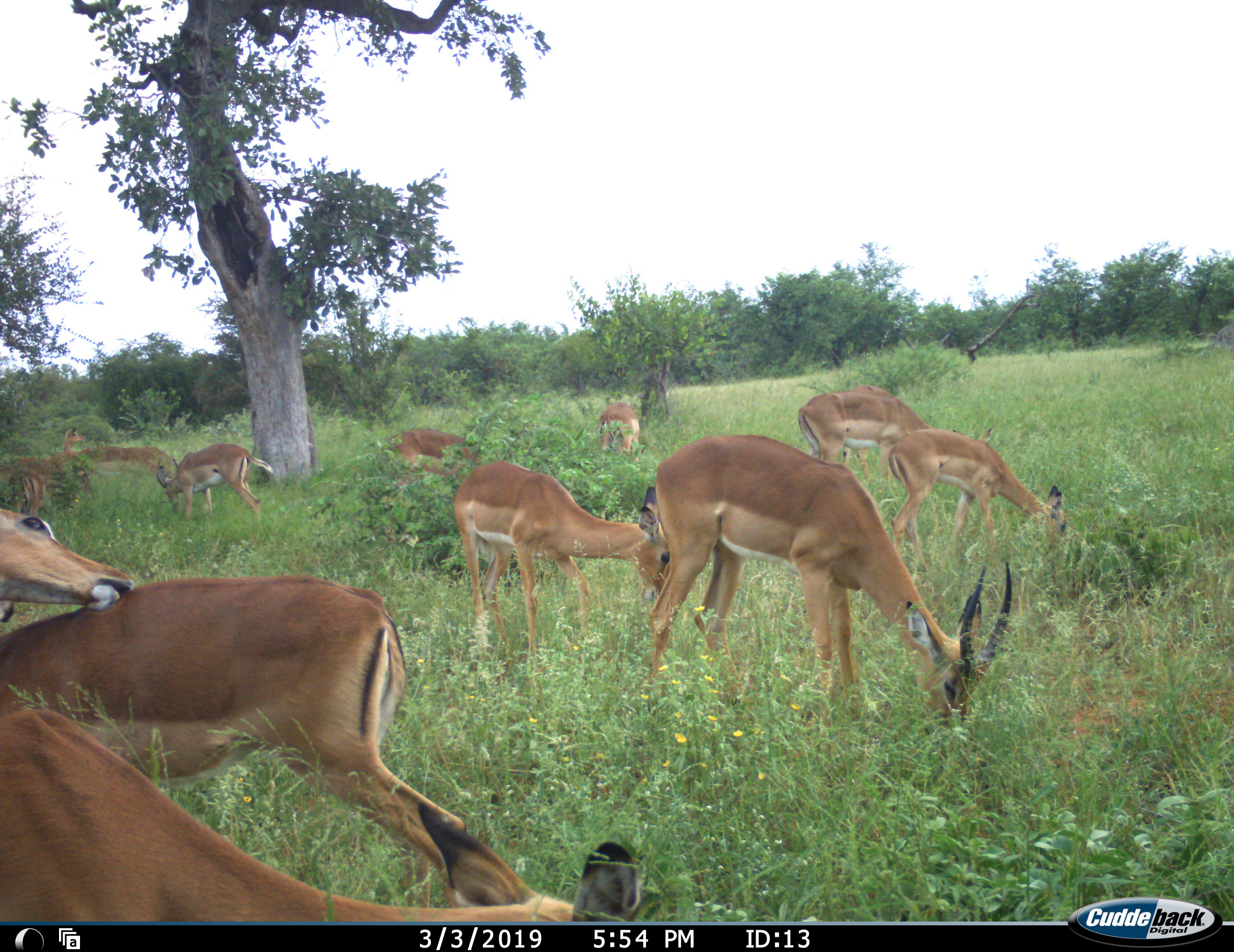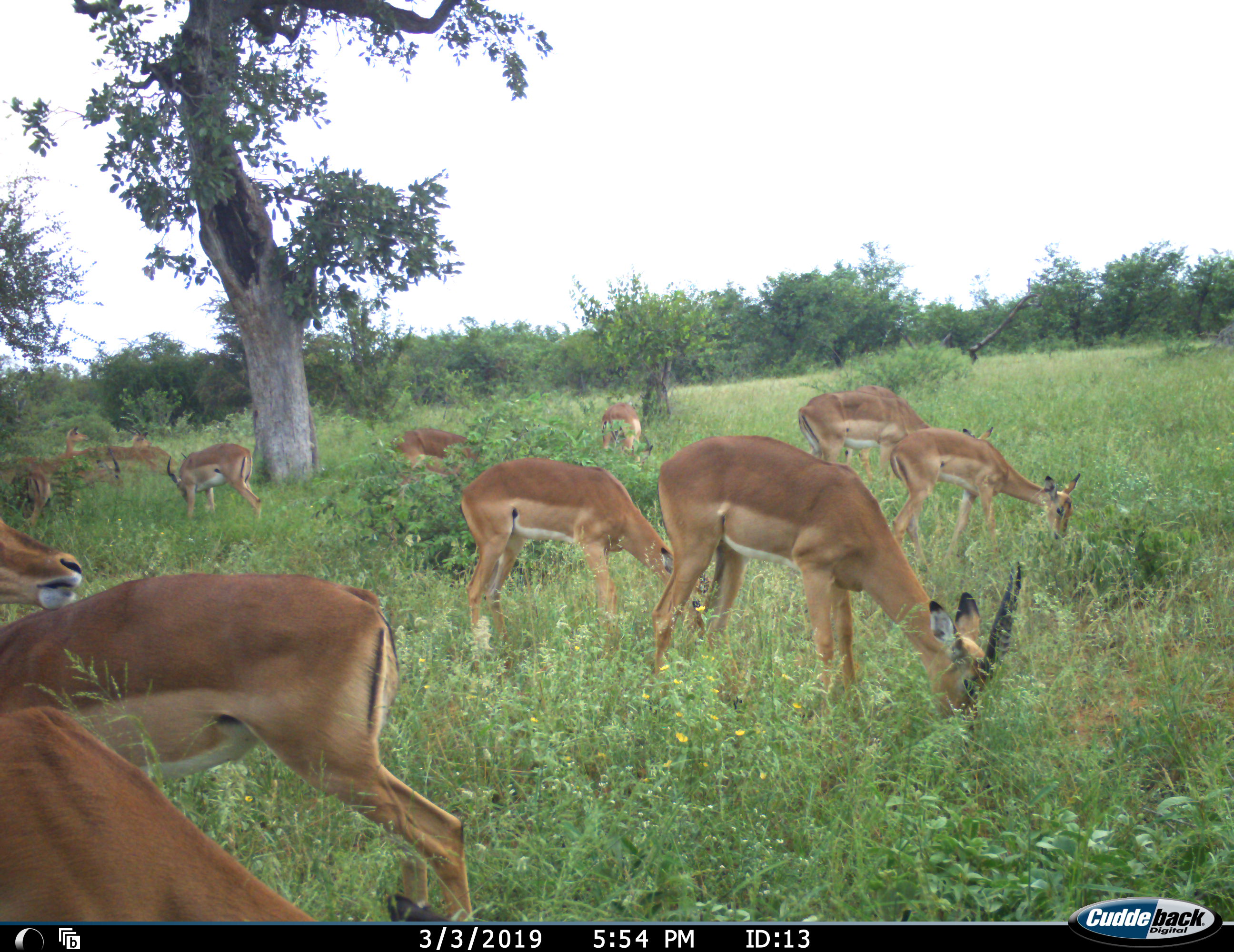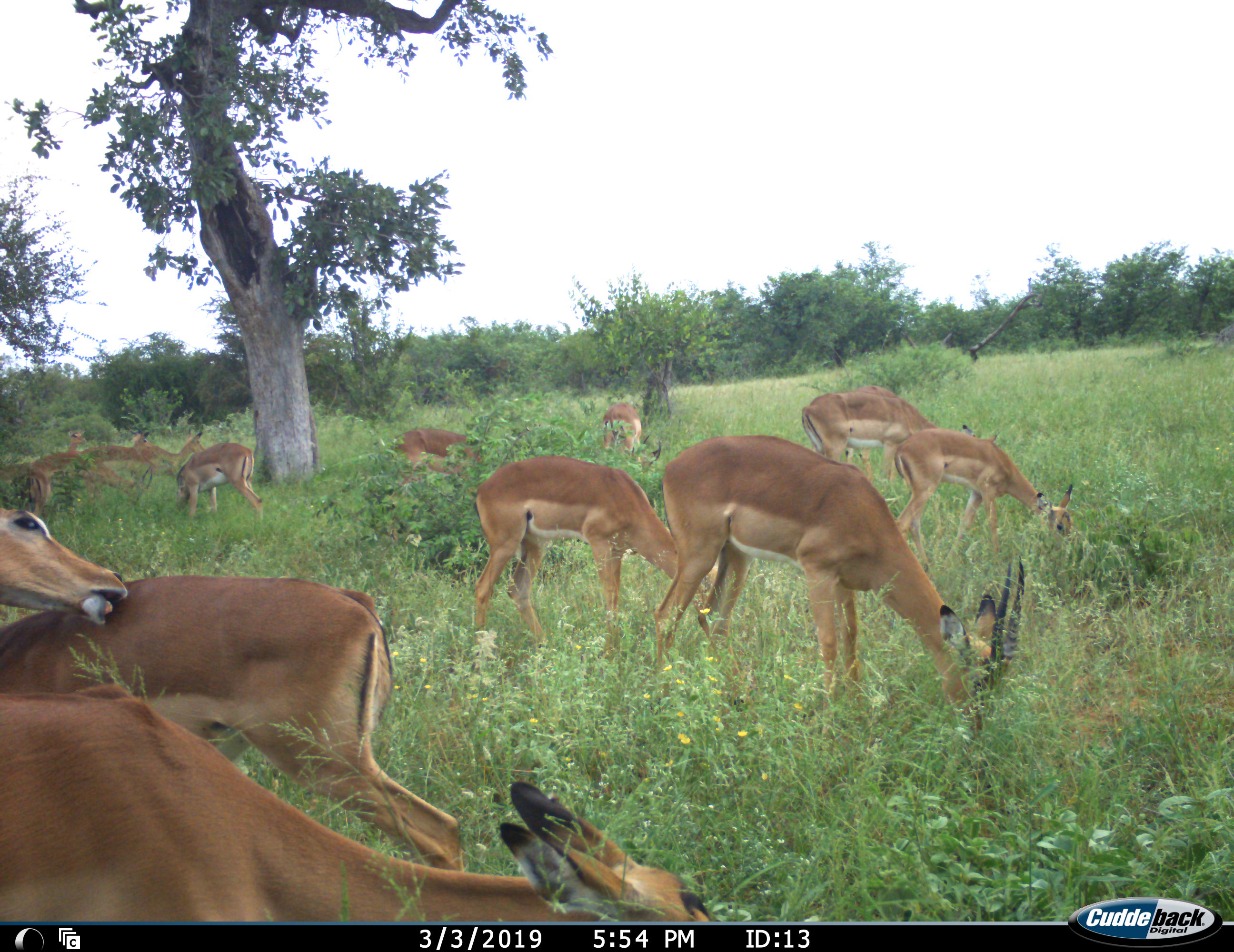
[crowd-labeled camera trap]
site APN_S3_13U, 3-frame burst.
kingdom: Animalia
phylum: Chordata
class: Mammalia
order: Artiodactyla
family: Bovidae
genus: Aepyceros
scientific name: Aepyceros melampus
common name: impala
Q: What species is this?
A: Impala (Aepyceros melampus).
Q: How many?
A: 11-50.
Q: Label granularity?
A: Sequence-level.